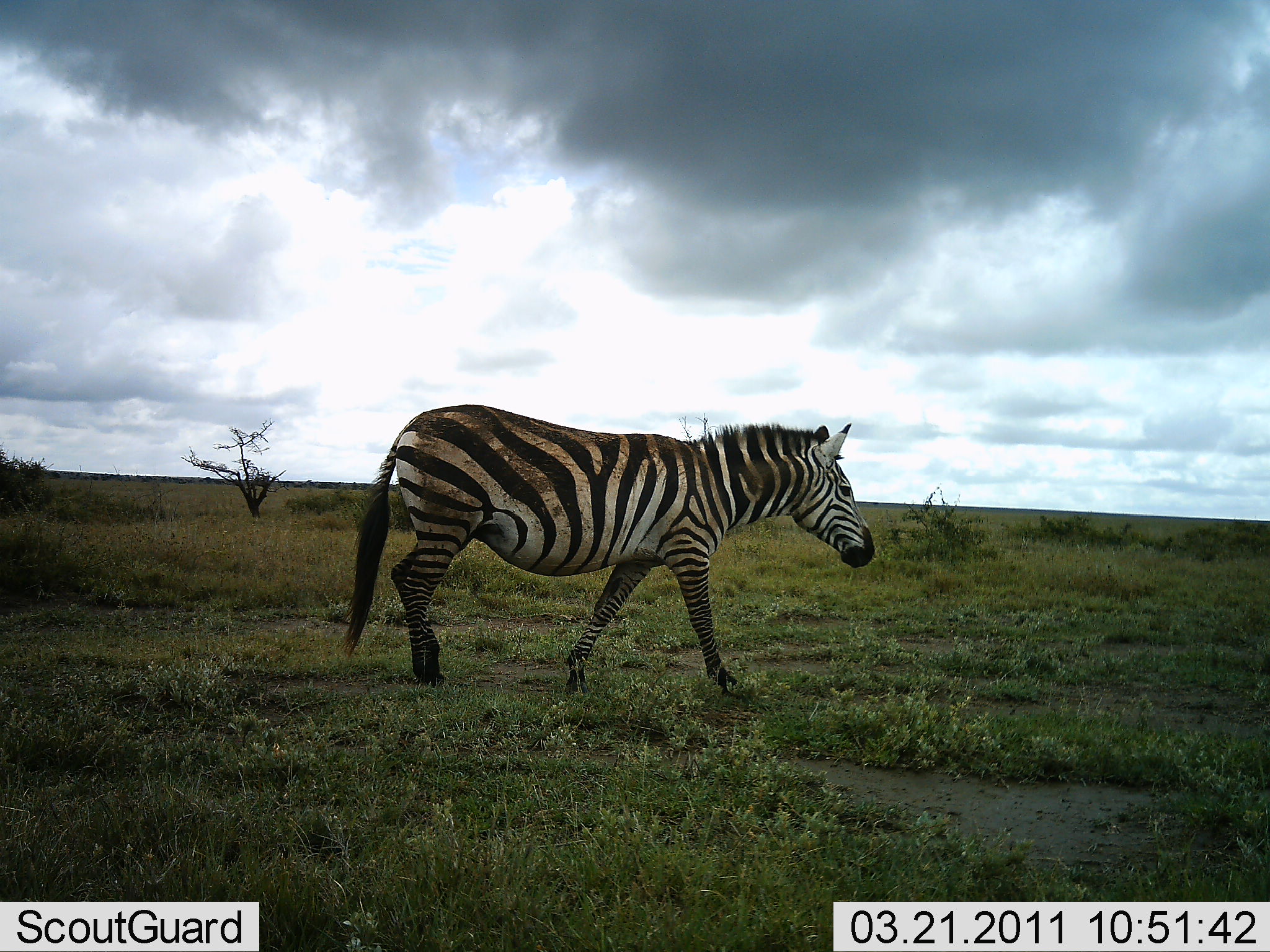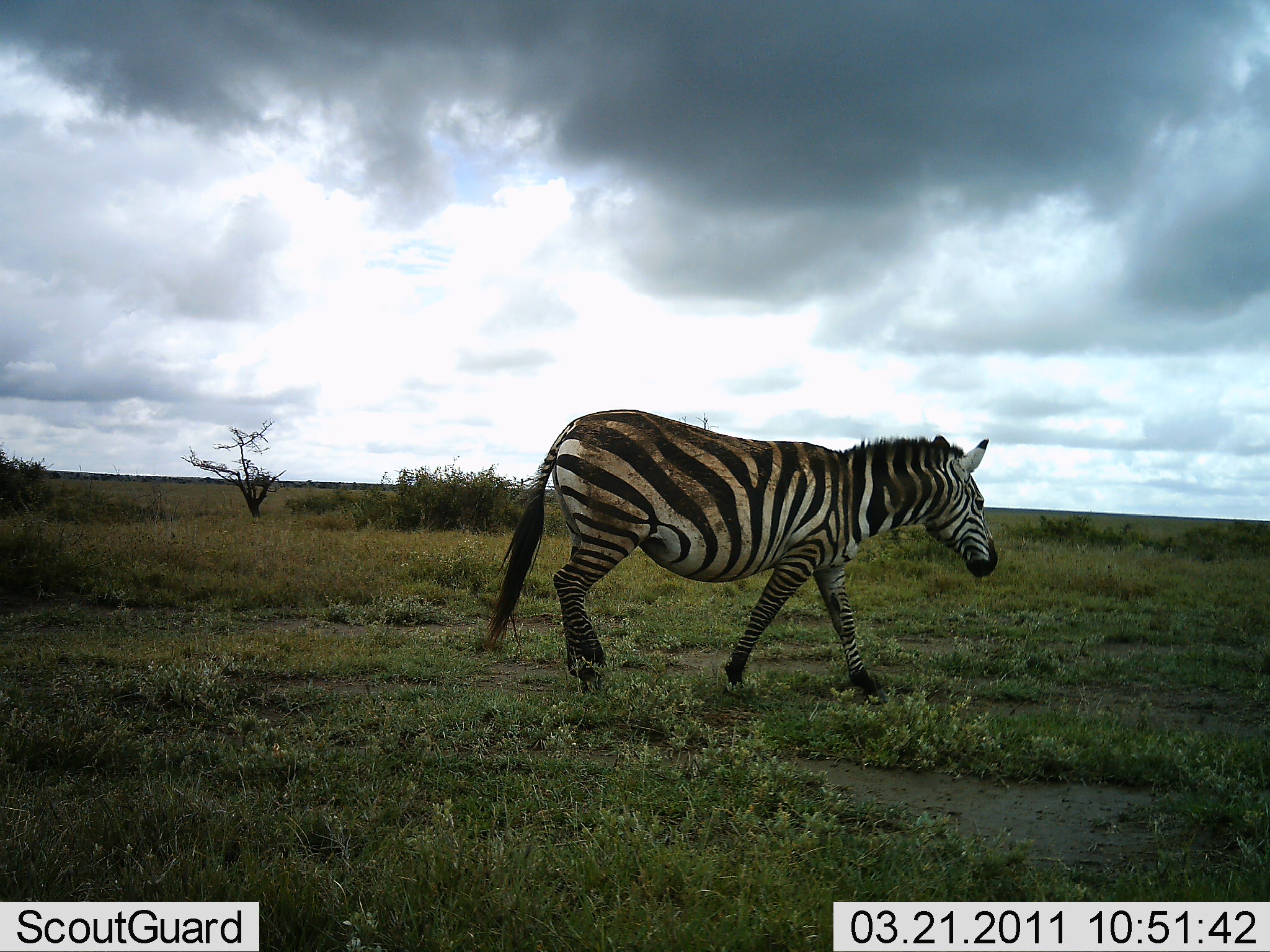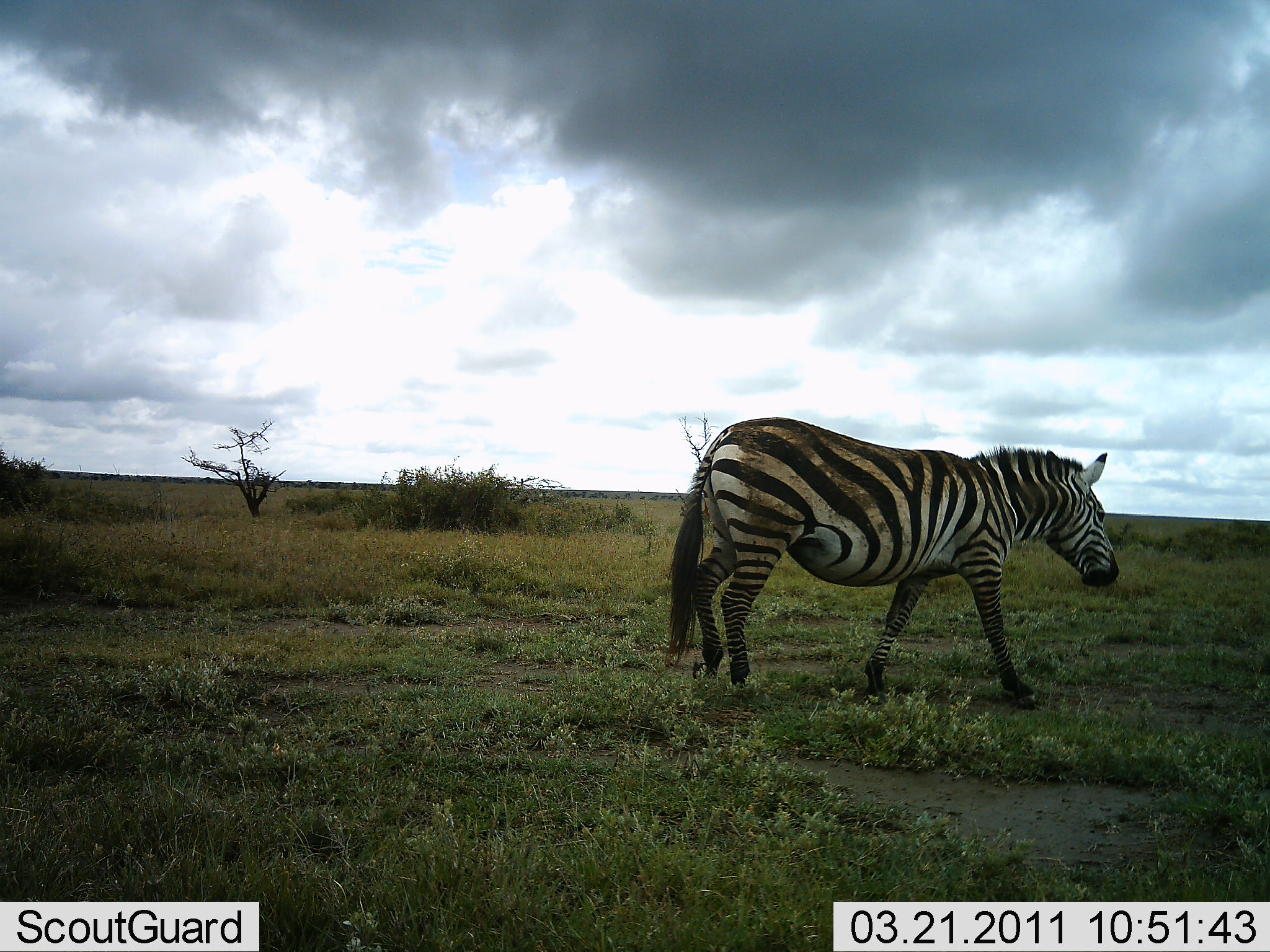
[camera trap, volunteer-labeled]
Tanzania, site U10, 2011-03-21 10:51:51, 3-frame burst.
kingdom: Animalia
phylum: Chordata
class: Mammalia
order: Perissodactyla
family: Equidae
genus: Equus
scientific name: Equus quagga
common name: plains zebra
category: zebra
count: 1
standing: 0%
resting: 0%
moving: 100%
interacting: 0%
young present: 0%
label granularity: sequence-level